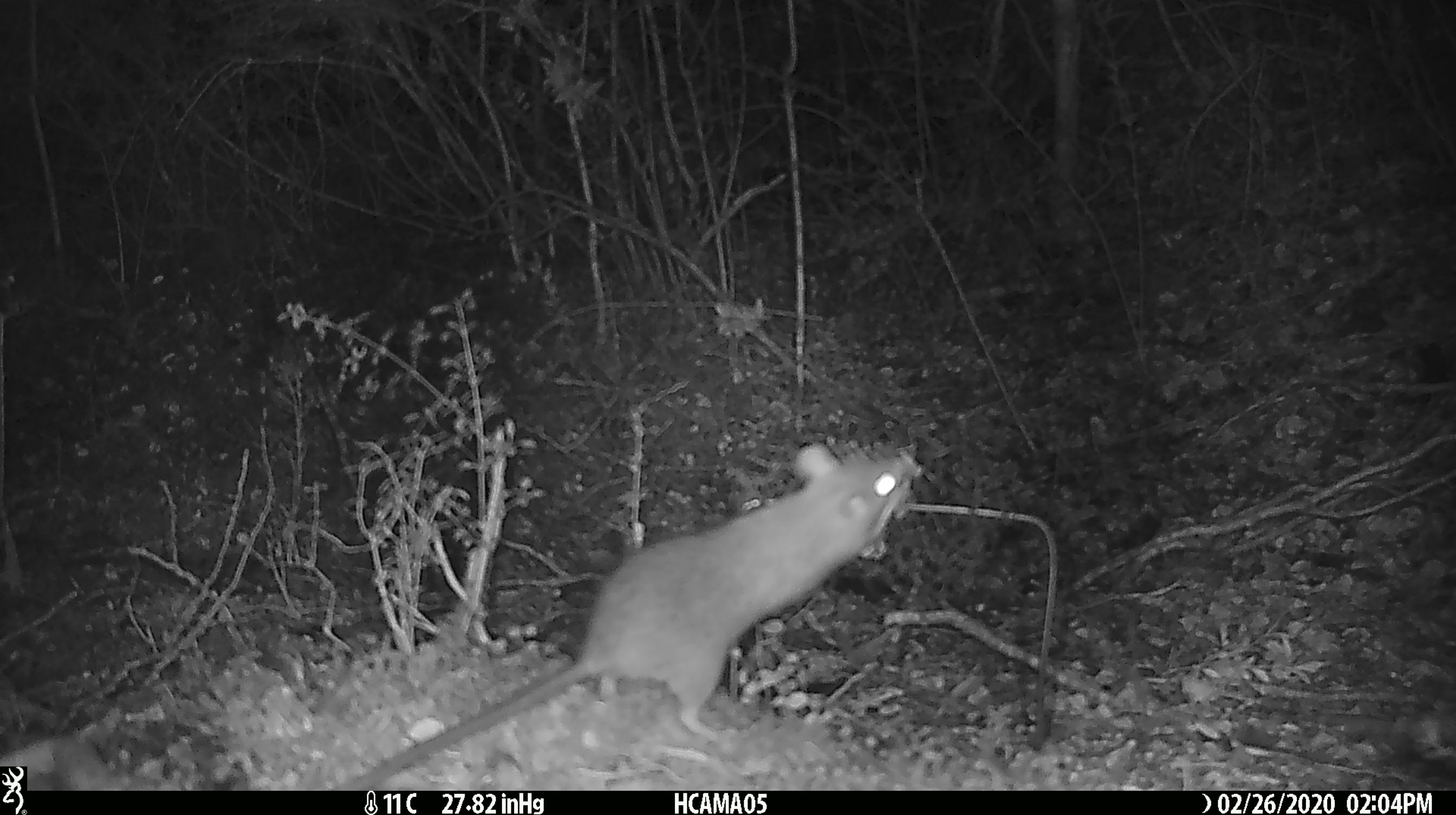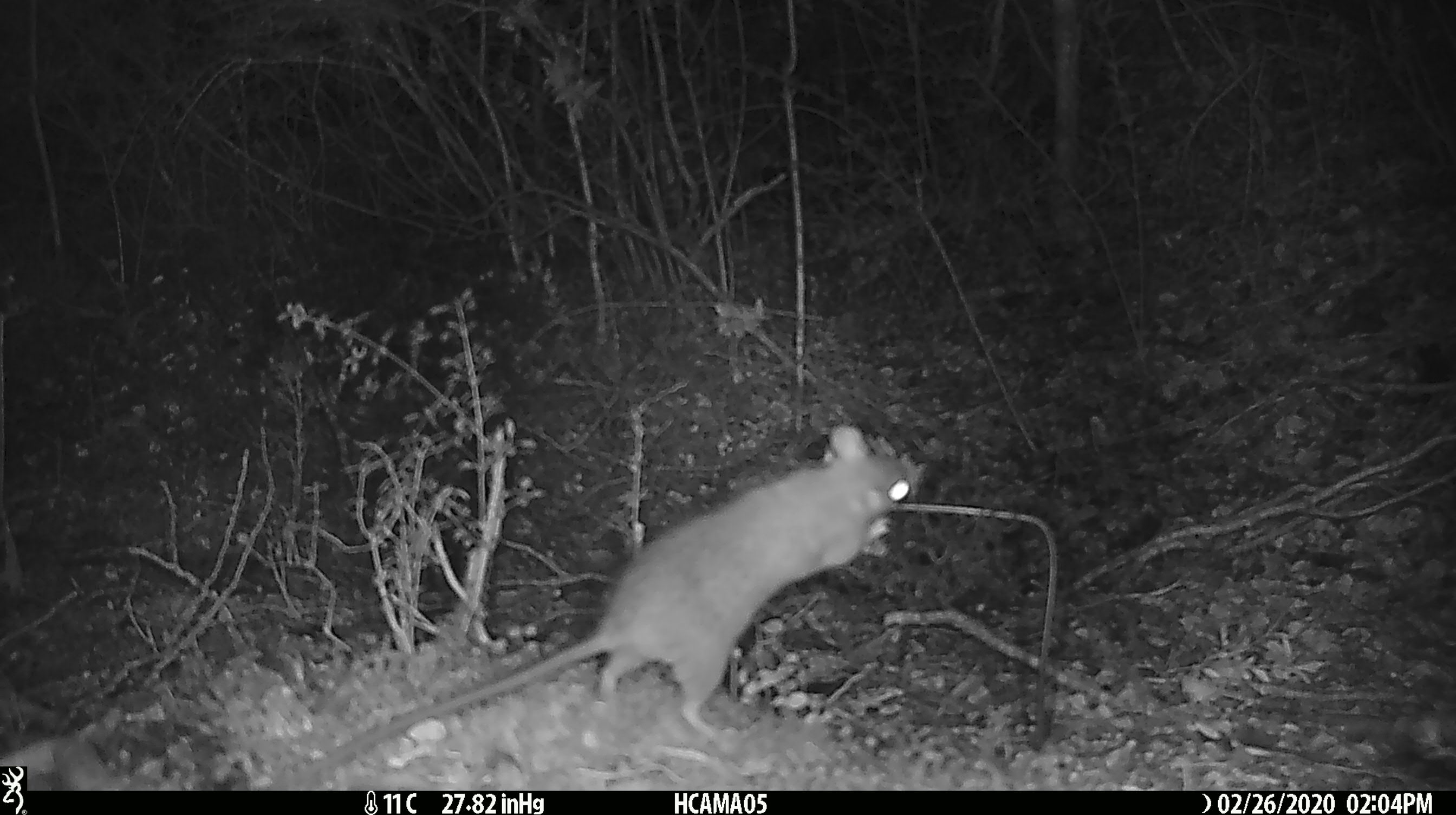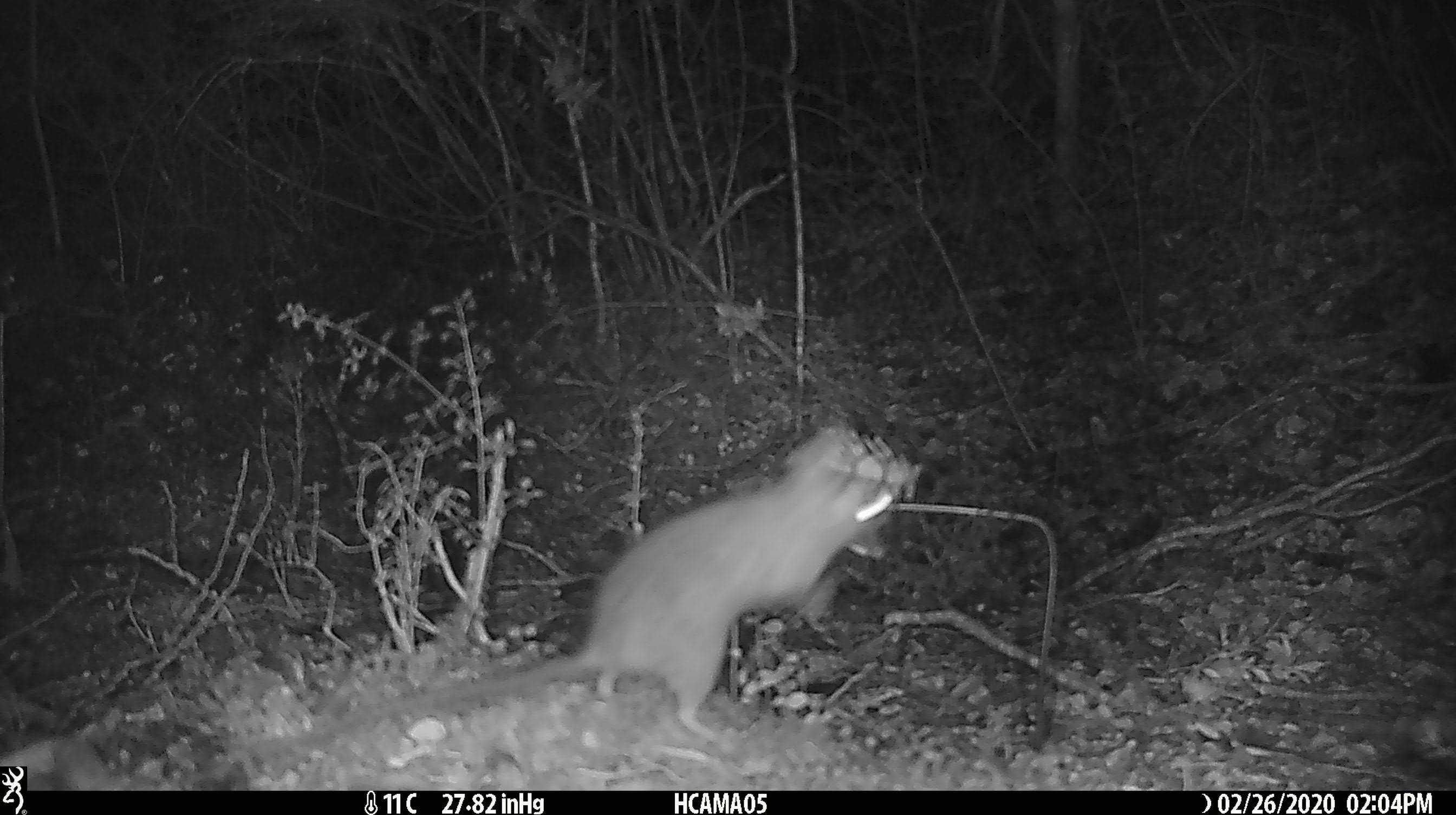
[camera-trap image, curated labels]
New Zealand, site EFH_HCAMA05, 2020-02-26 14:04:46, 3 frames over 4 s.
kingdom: Animalia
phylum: Chordata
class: Mammalia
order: Rodentia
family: Muridae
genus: Rattus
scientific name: Rattus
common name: rat